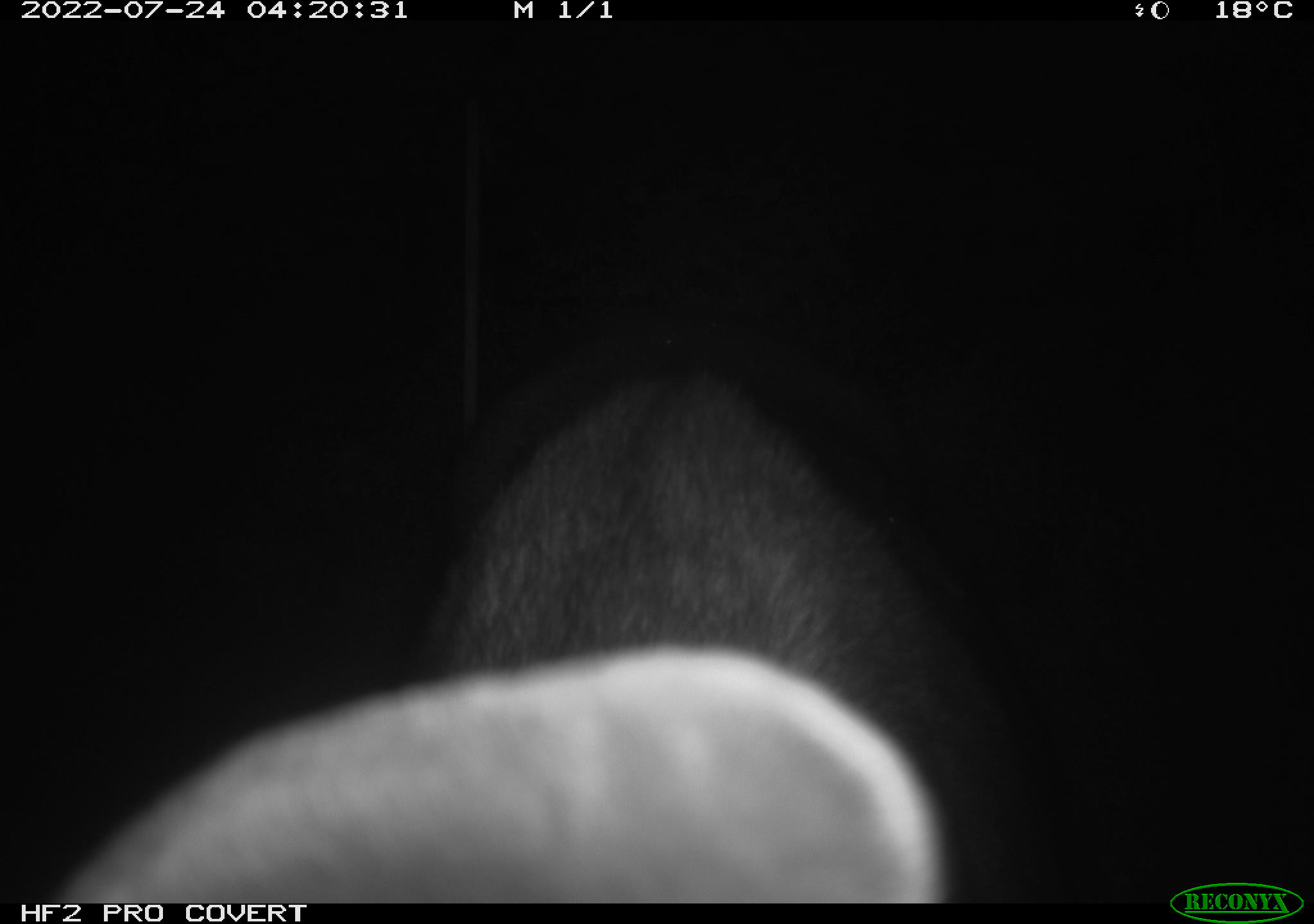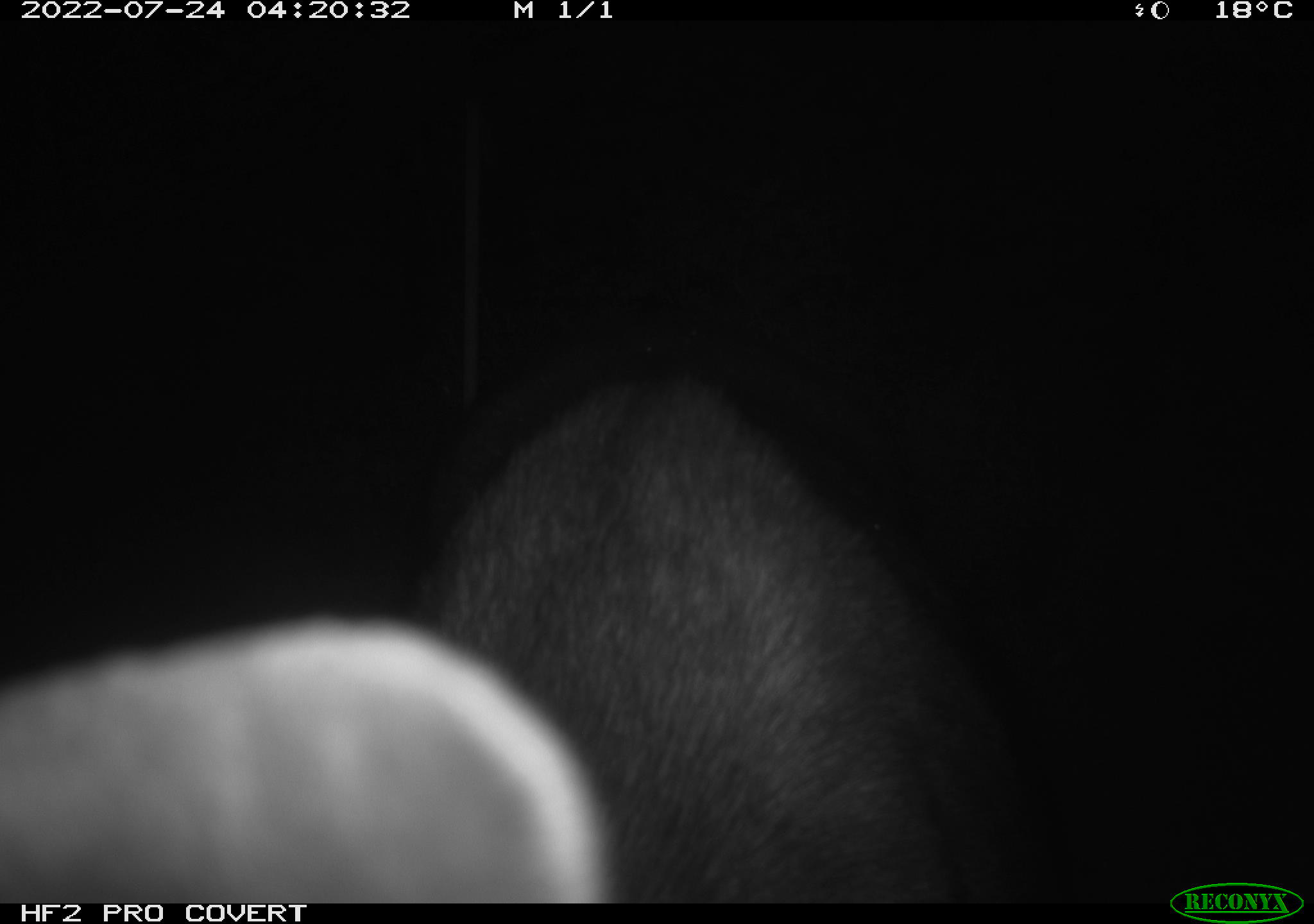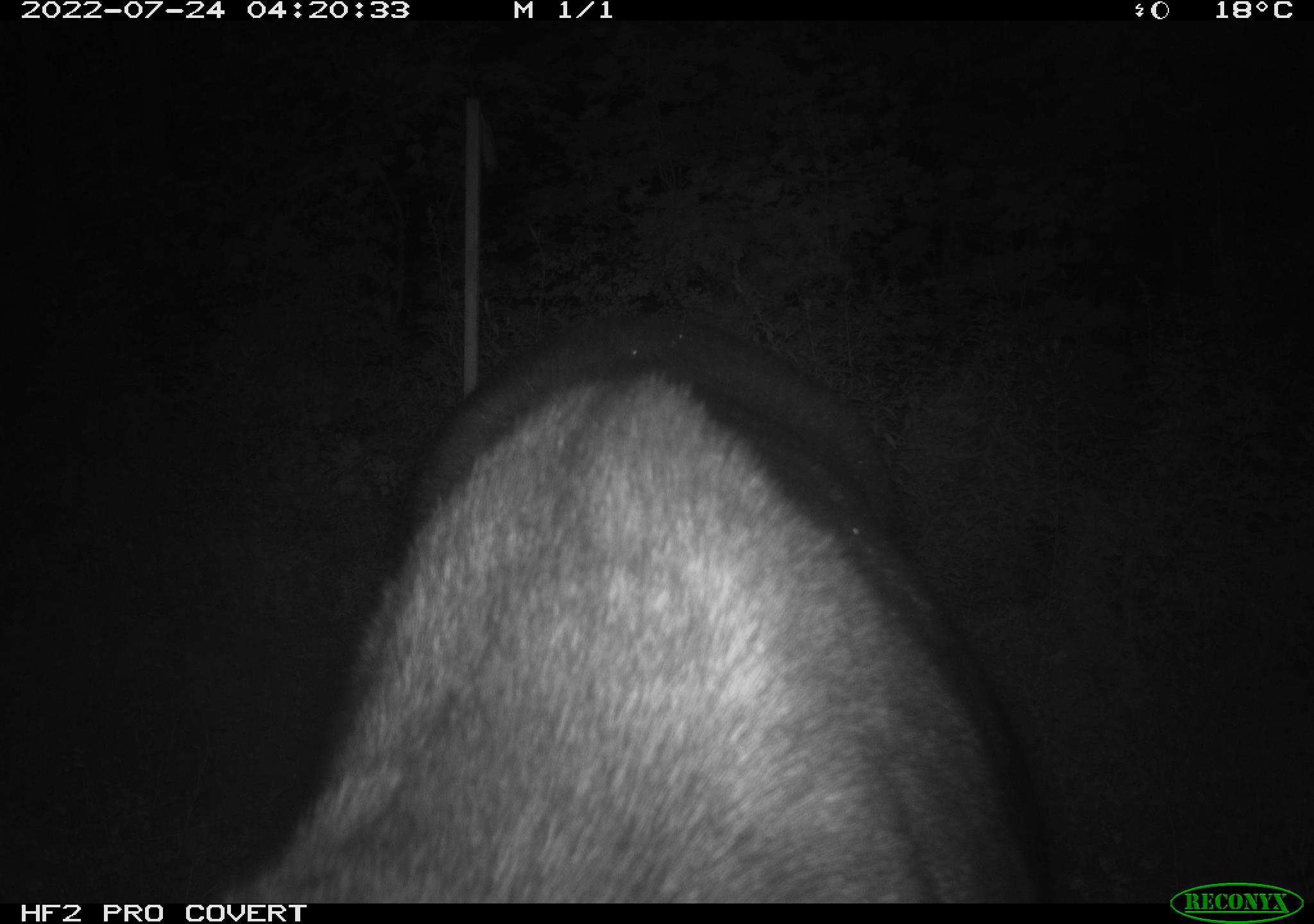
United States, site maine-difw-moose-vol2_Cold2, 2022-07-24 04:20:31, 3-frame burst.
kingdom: Animalia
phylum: Chordata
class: Mammalia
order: Artiodactyla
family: Cervidae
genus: Alces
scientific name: Alces alces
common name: moose